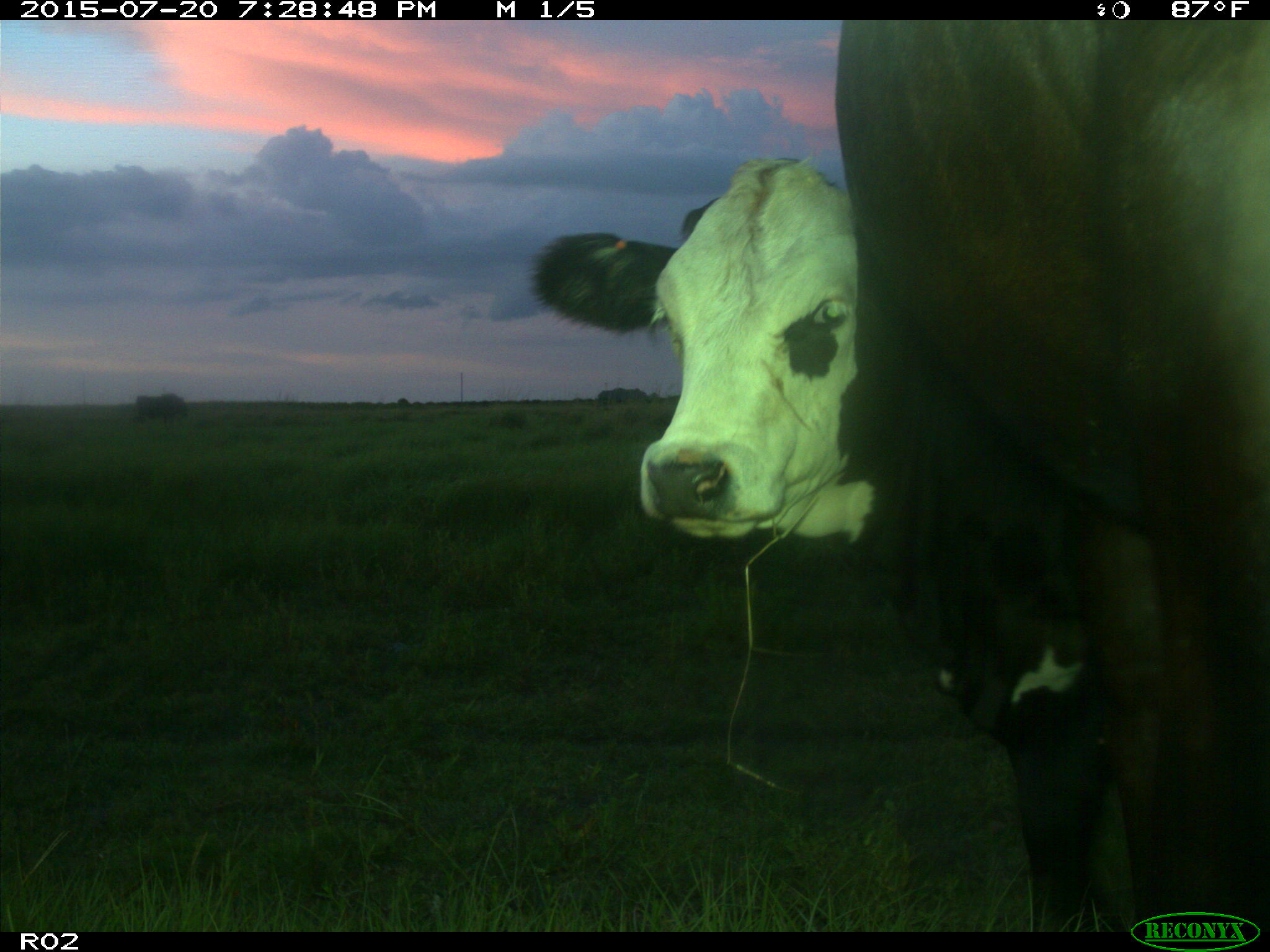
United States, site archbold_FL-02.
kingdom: Animalia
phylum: Chordata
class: Mammalia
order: Artiodactyla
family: Bovidae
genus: Bos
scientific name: Bos taurus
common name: domestic cow